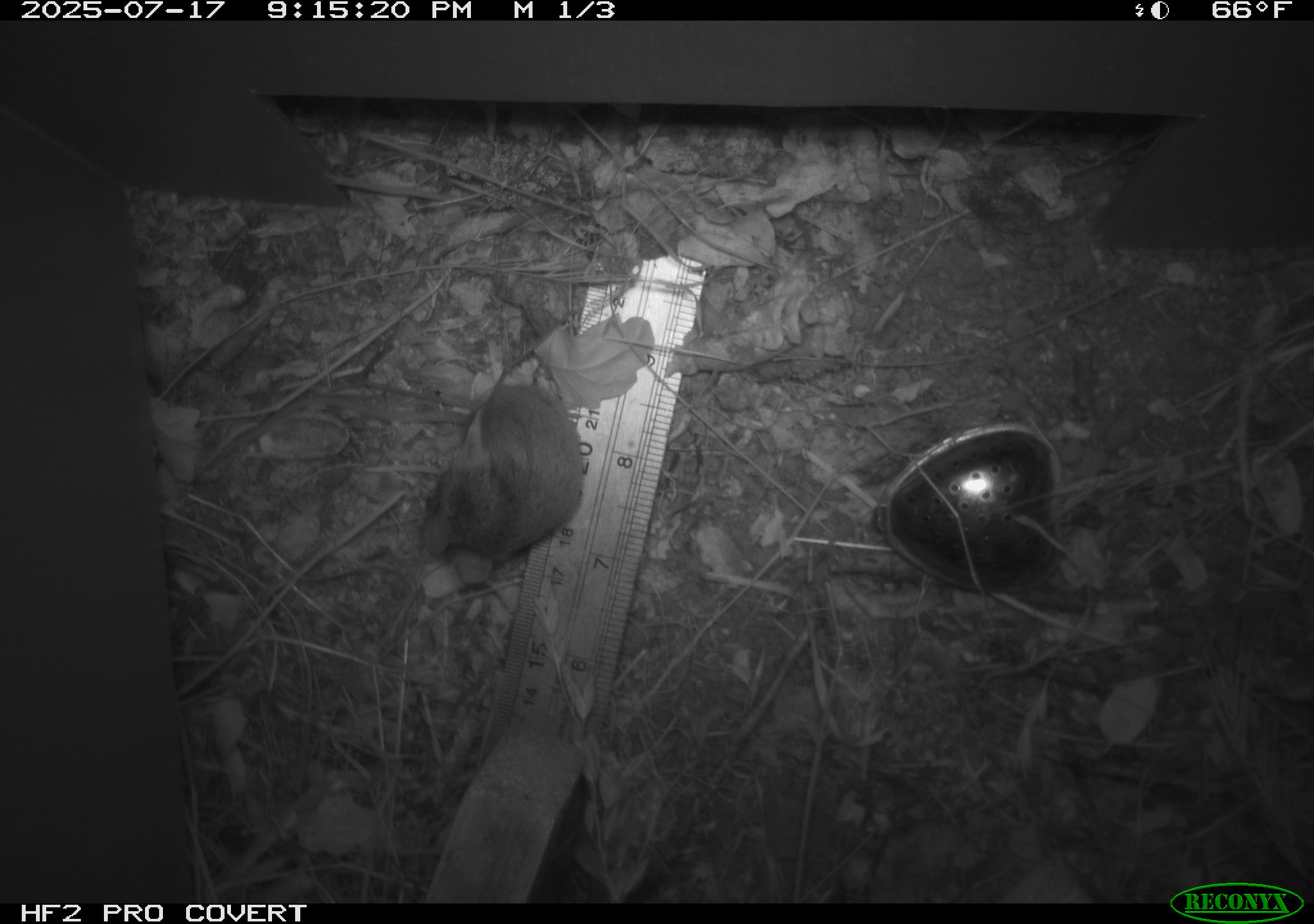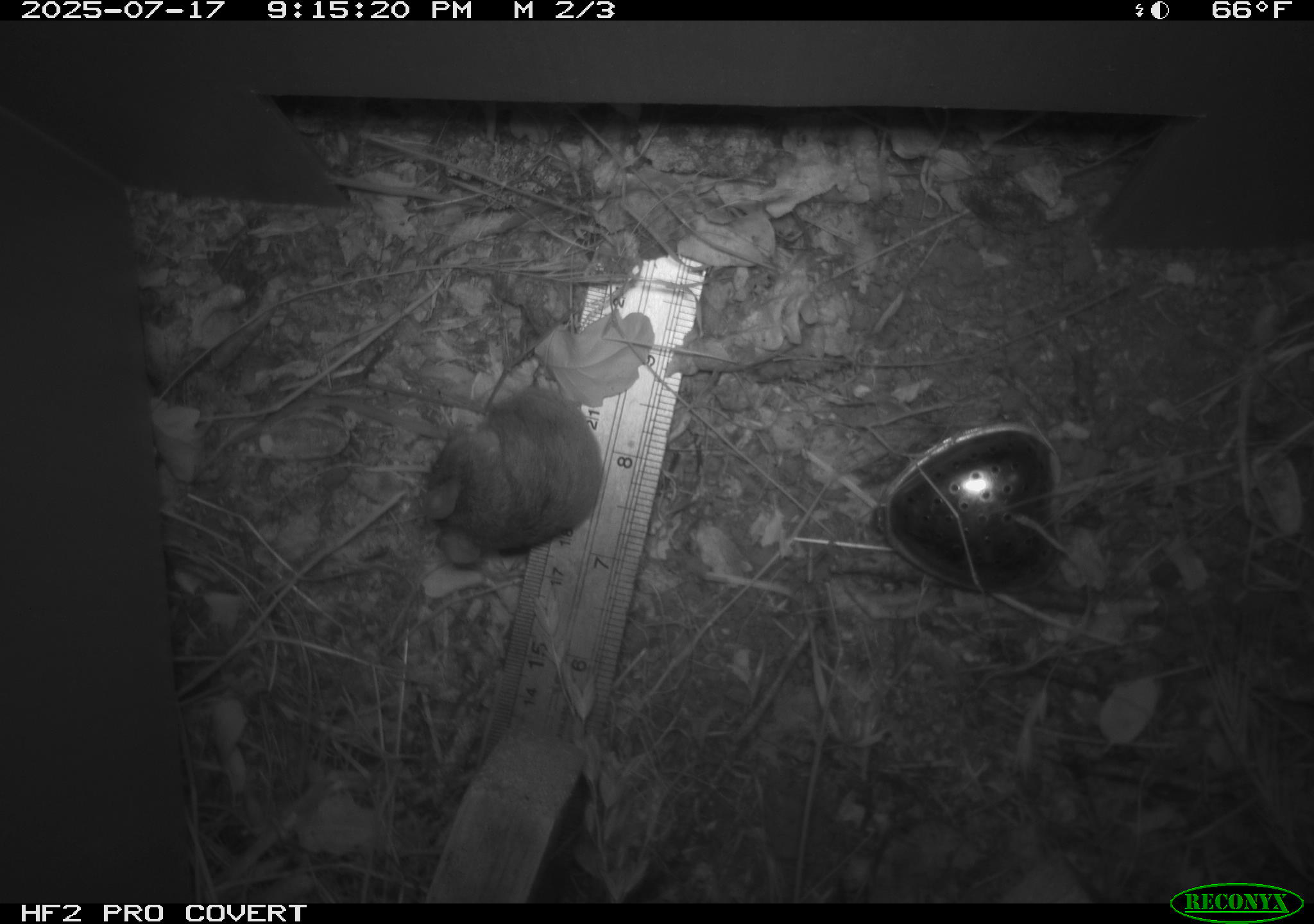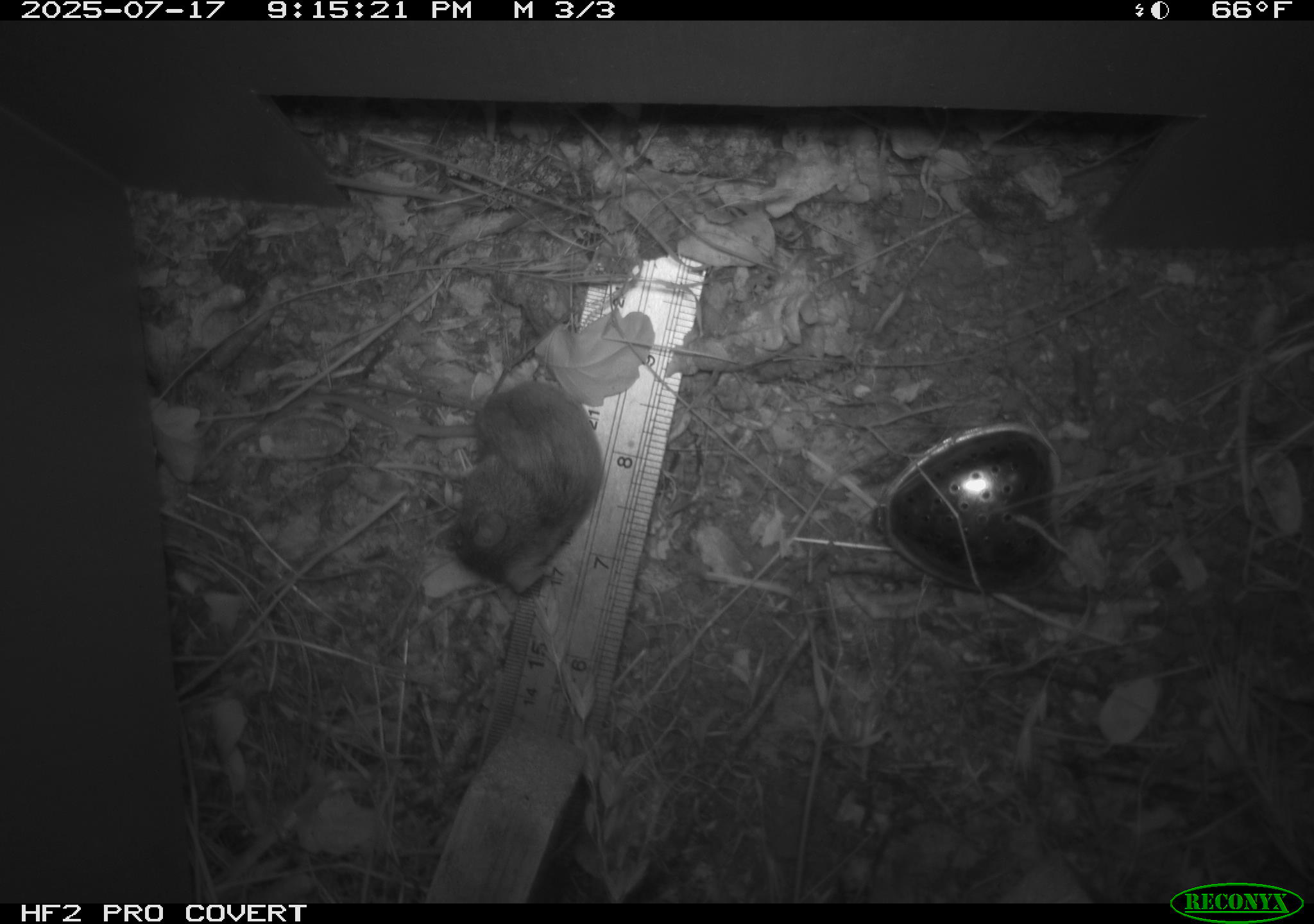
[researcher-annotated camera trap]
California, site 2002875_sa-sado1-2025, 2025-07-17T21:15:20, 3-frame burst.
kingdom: Animalia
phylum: Chordata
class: Mammalia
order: Rodentia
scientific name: Rodentia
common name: mouse species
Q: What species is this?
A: Mouse species (Rodentia).